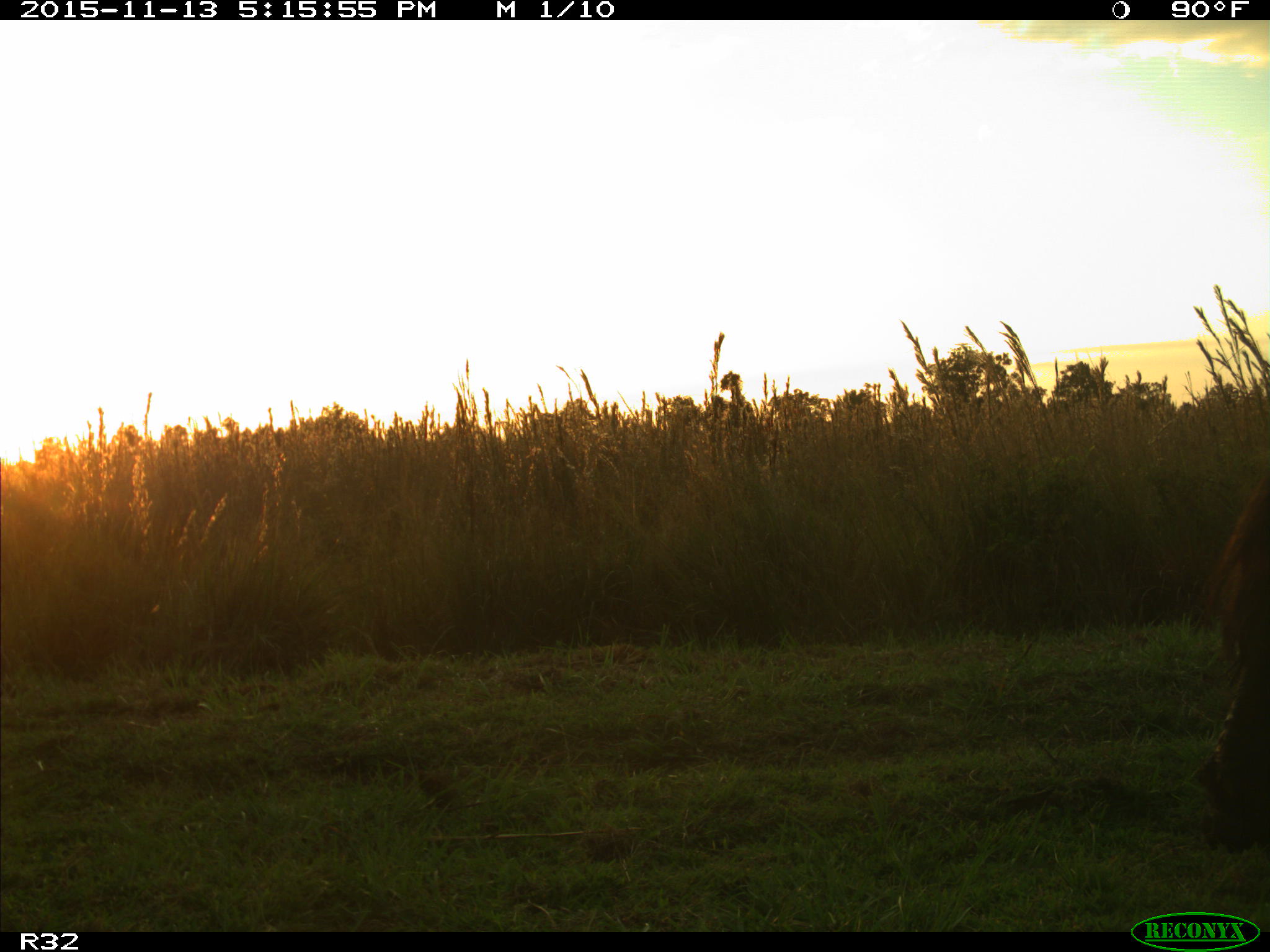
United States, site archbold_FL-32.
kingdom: Animalia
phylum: Chordata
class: Mammalia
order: Artiodactyla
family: Bovidae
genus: Bos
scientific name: Bos taurus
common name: domestic cow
Bos taurus (domestic cow).